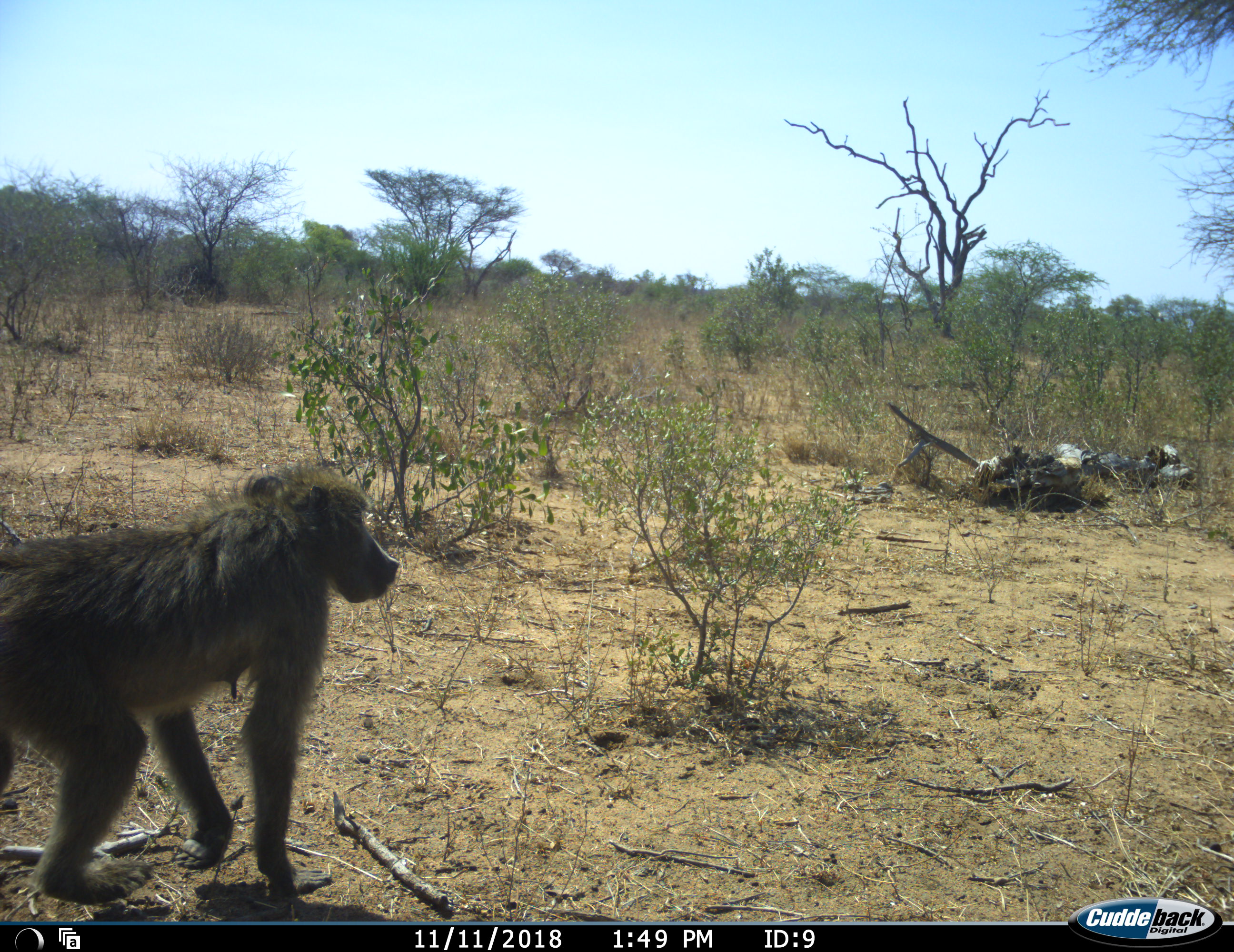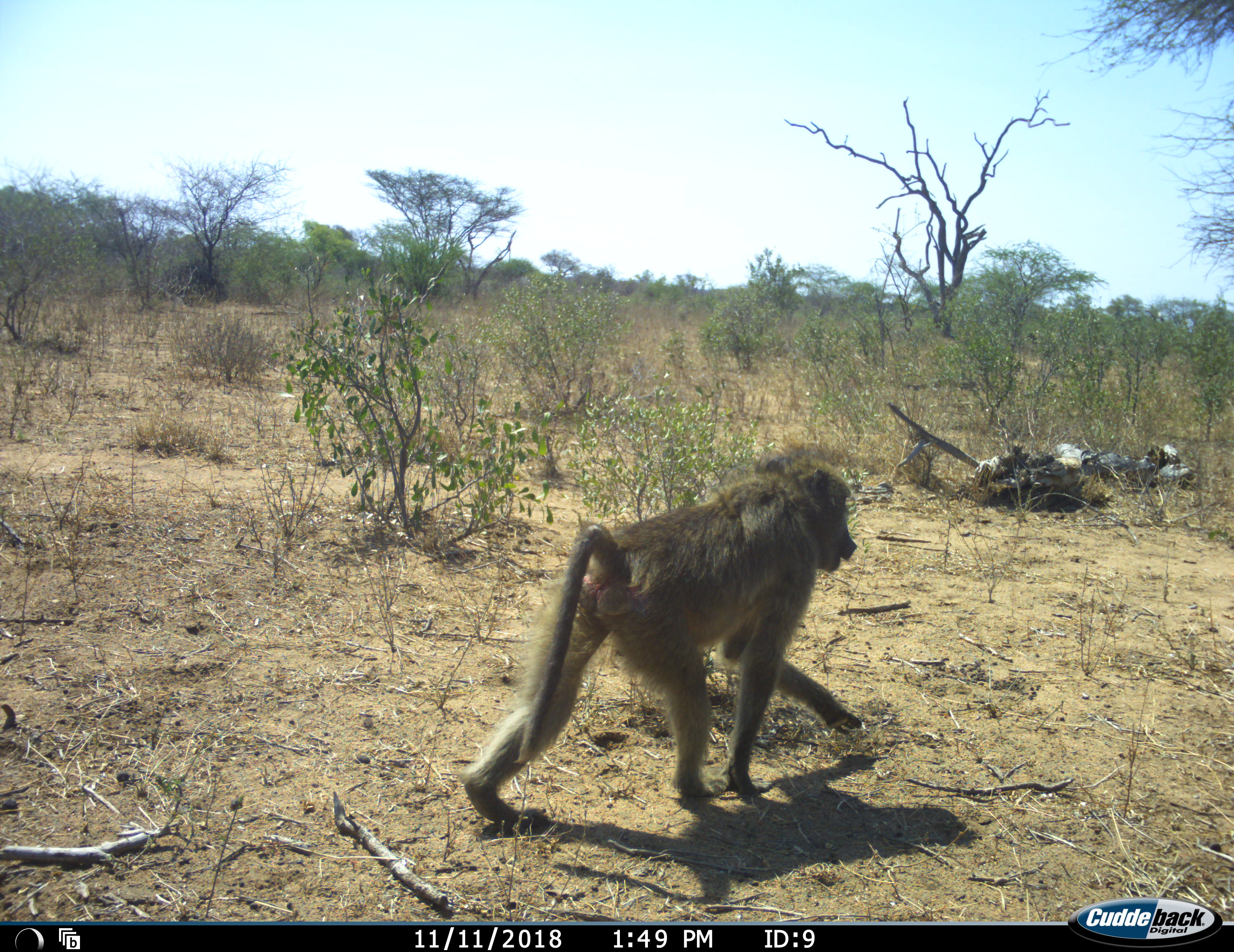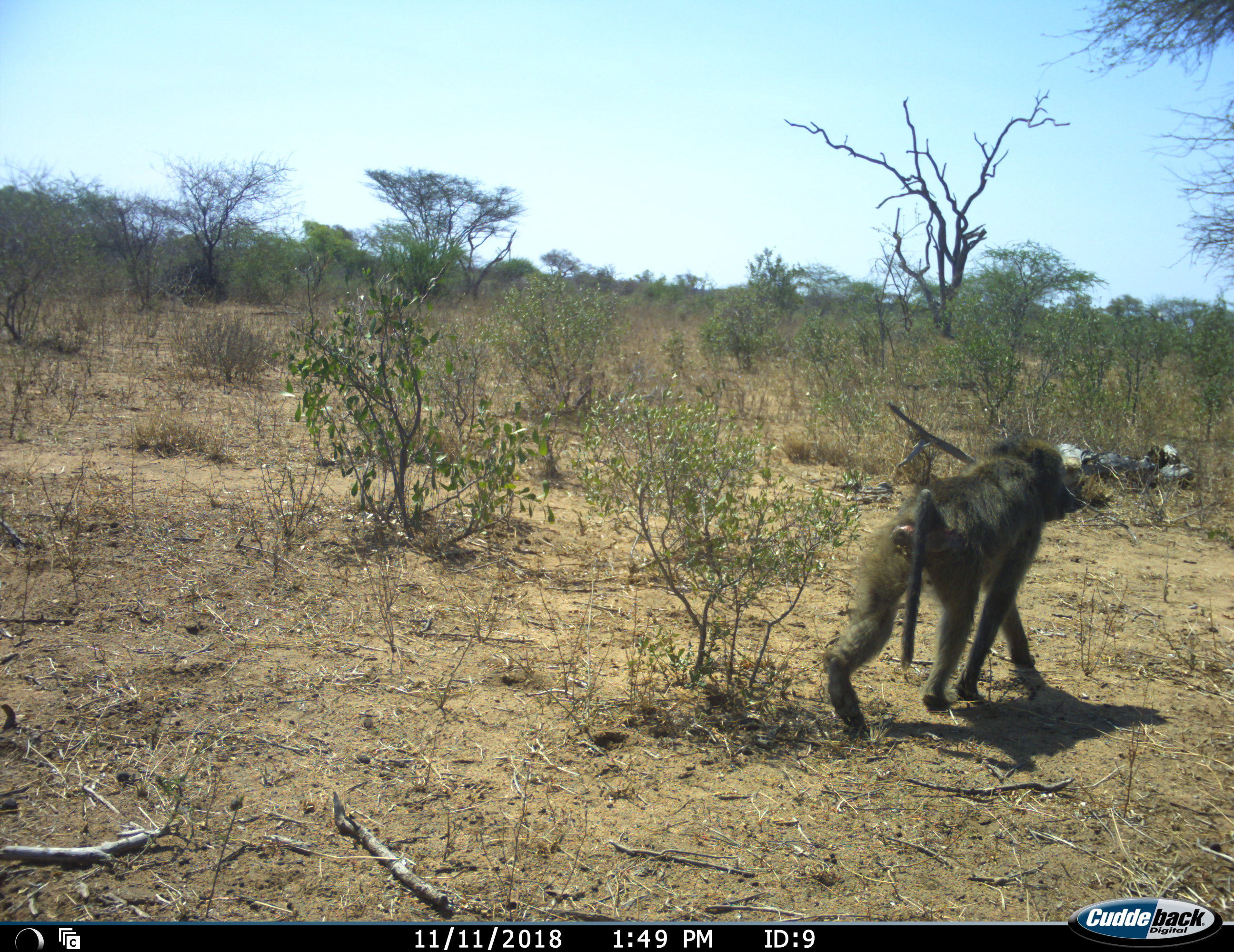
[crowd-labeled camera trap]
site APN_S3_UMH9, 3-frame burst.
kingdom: Animalia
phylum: Chordata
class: Mammalia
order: Primates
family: Cercopithecidae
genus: Papio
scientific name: Papio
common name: baboon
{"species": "baboon (Papio)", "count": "1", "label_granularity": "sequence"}